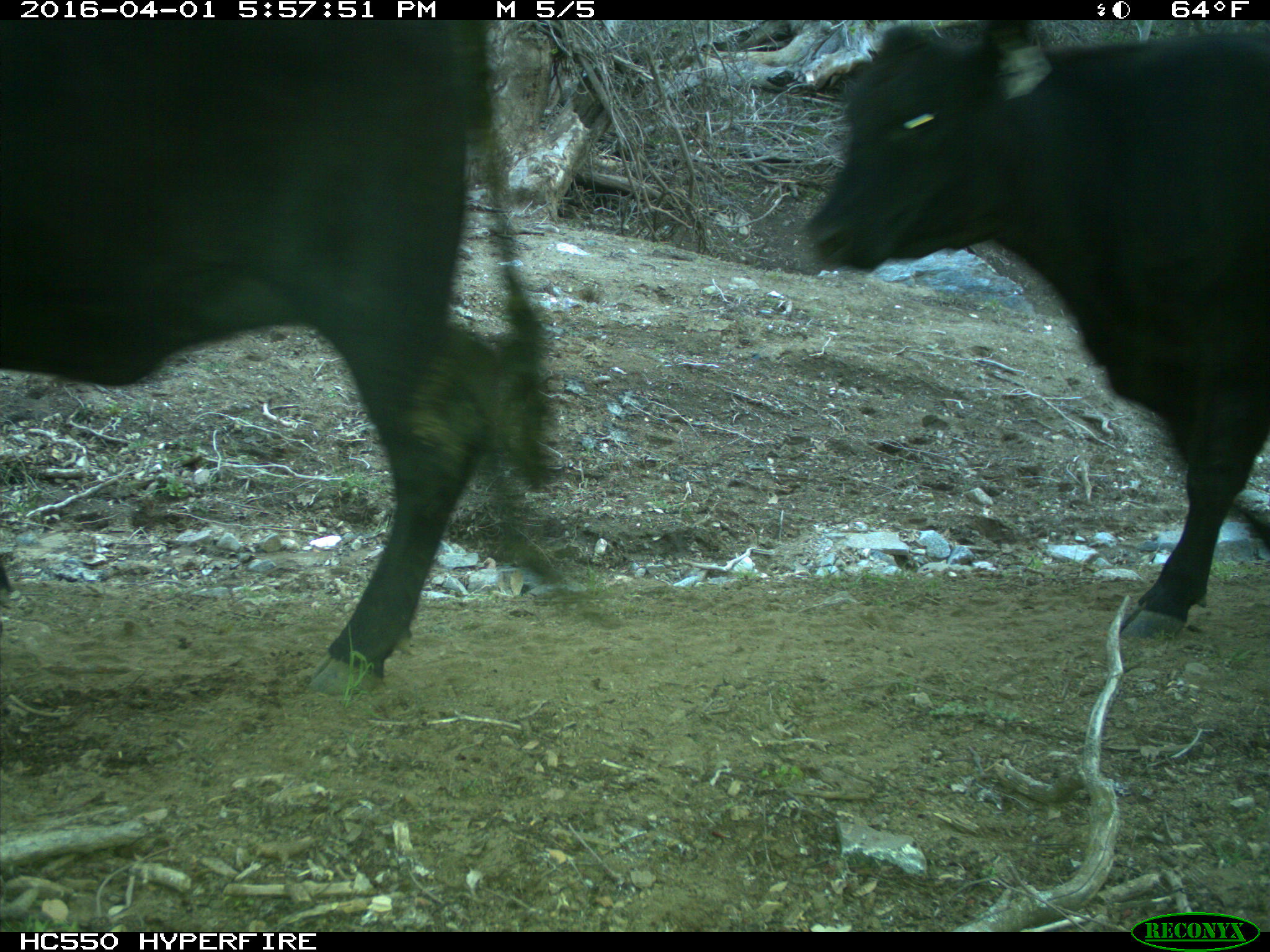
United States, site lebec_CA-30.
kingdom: Animalia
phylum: Chordata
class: Mammalia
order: Artiodactyla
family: Bovidae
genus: Bos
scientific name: Bos taurus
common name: domestic cow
Bos taurus (domestic cow).